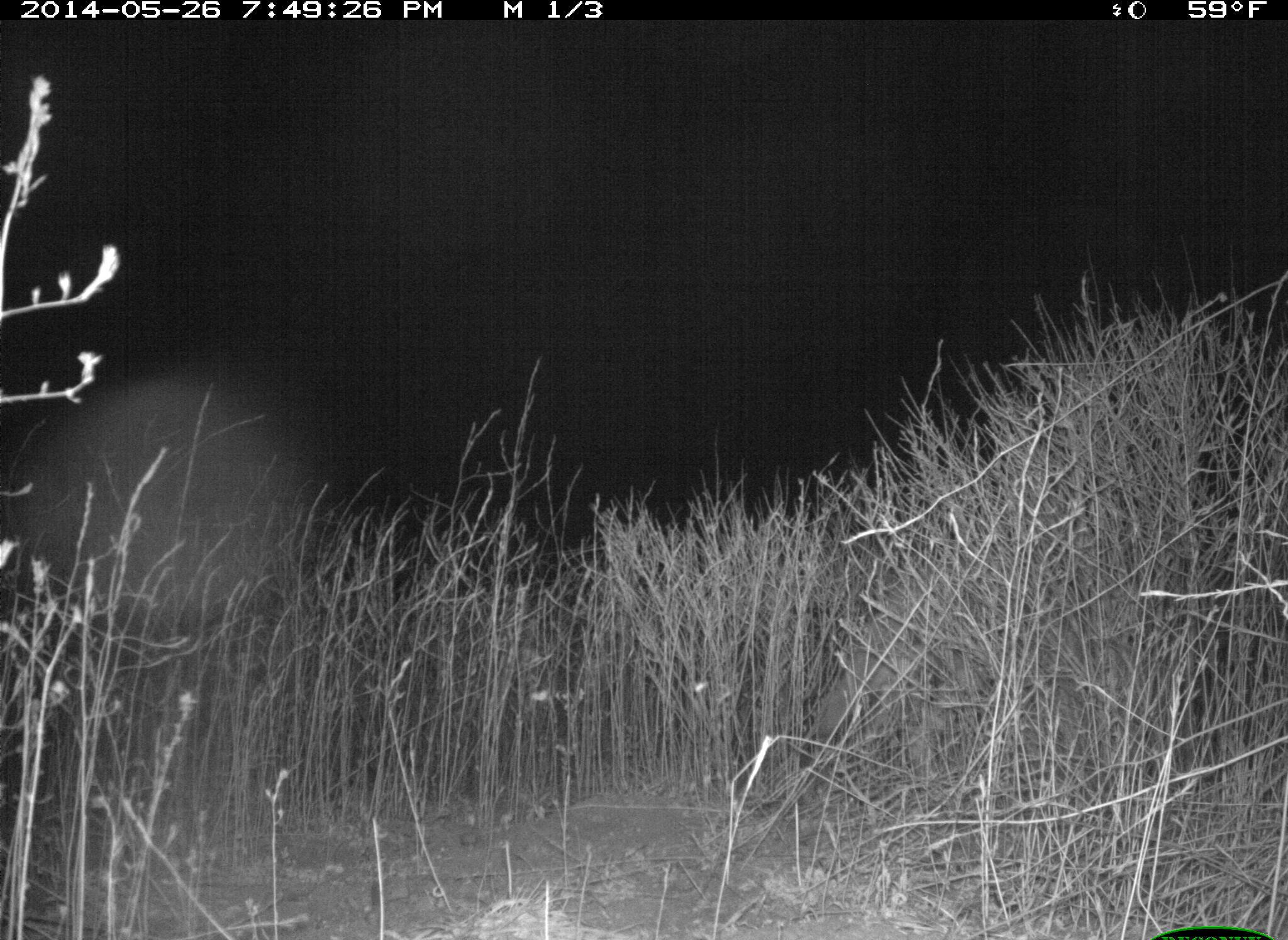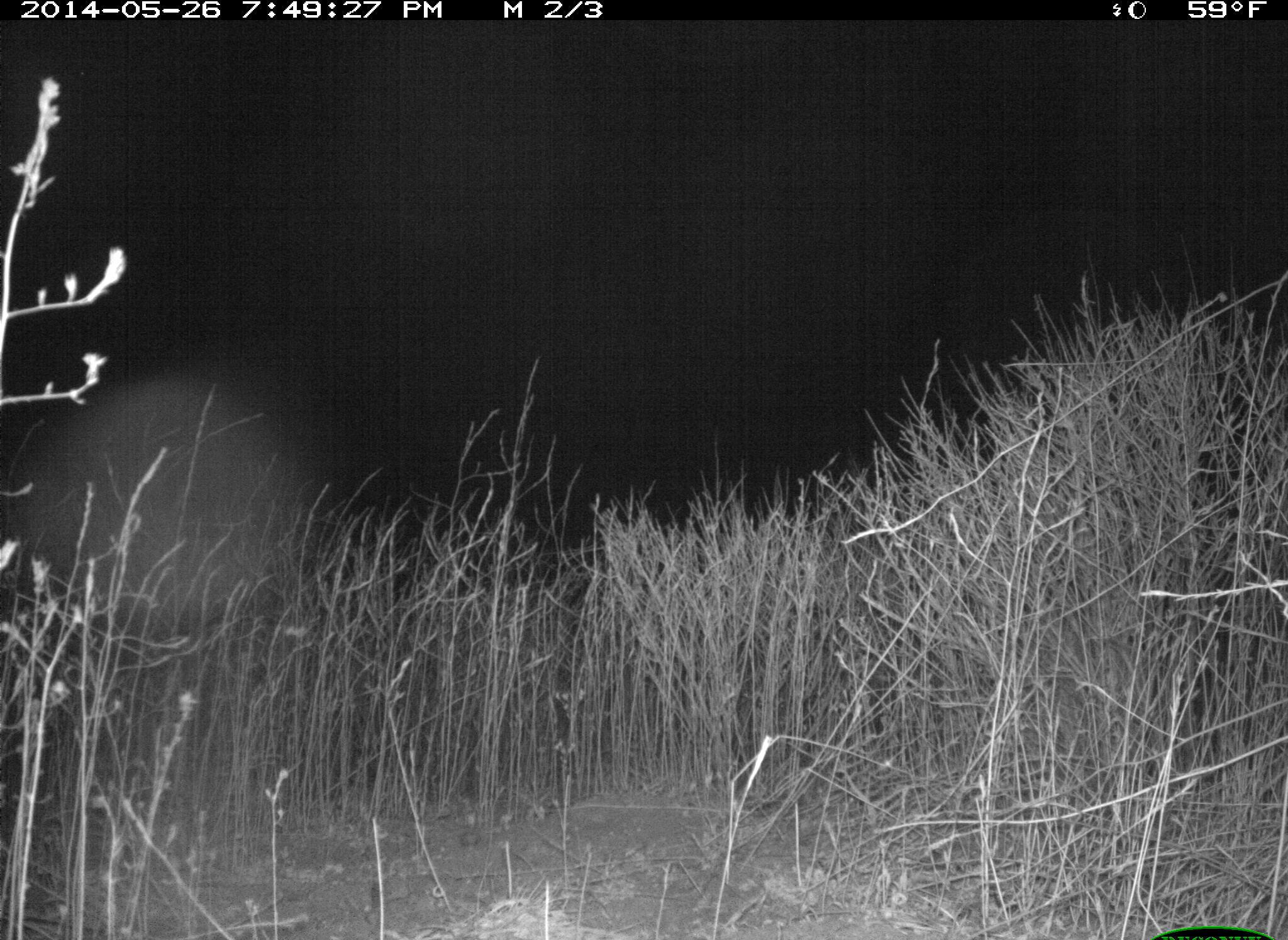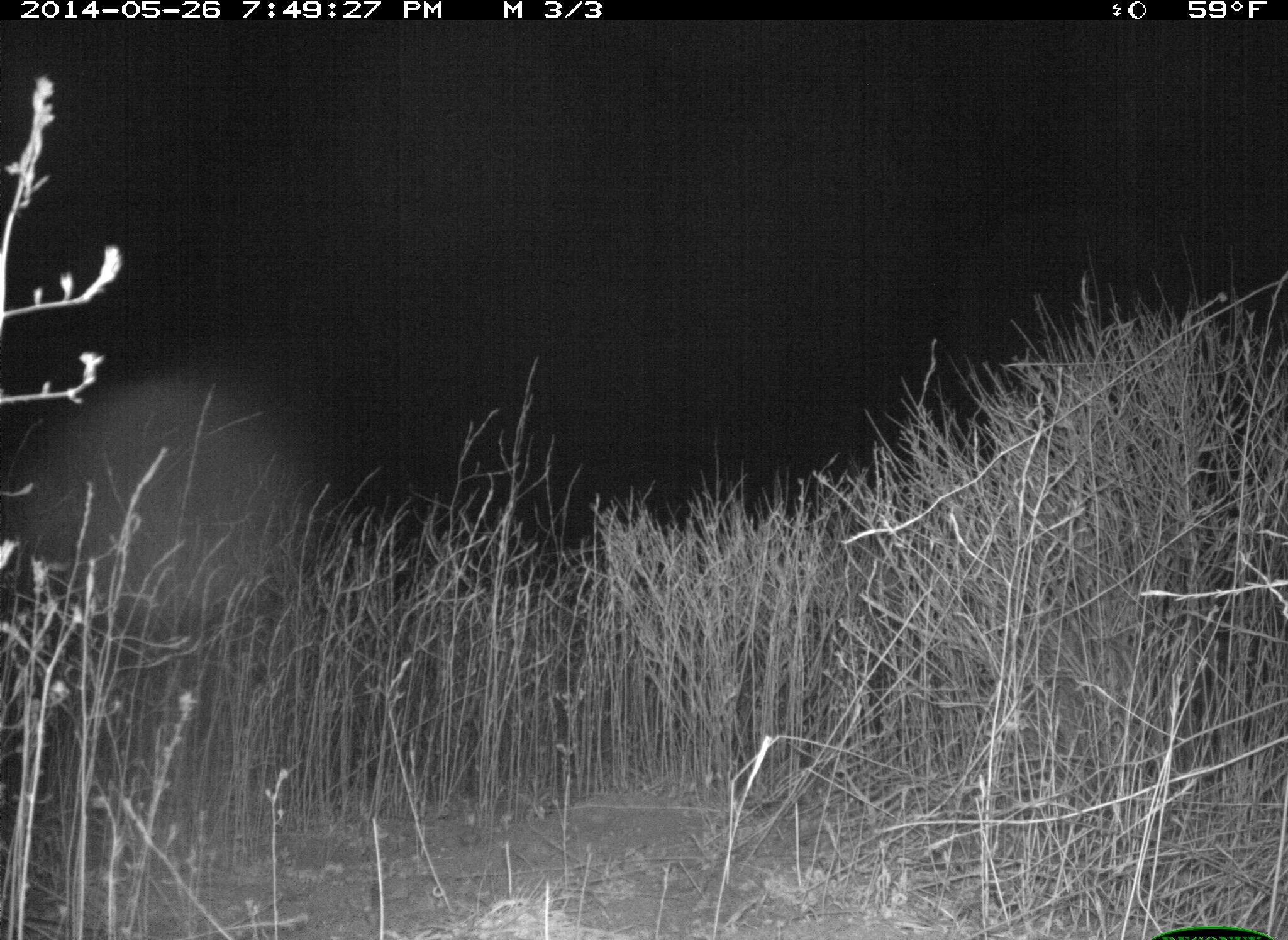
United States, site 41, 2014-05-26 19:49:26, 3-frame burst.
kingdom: Animalia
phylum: Chordata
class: Mammalia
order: Carnivora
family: Canidae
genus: Canis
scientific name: Canis latrans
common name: coyote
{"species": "coyote (Canis latrans)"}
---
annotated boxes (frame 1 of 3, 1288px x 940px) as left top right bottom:
coyote: 816 564 1016 769